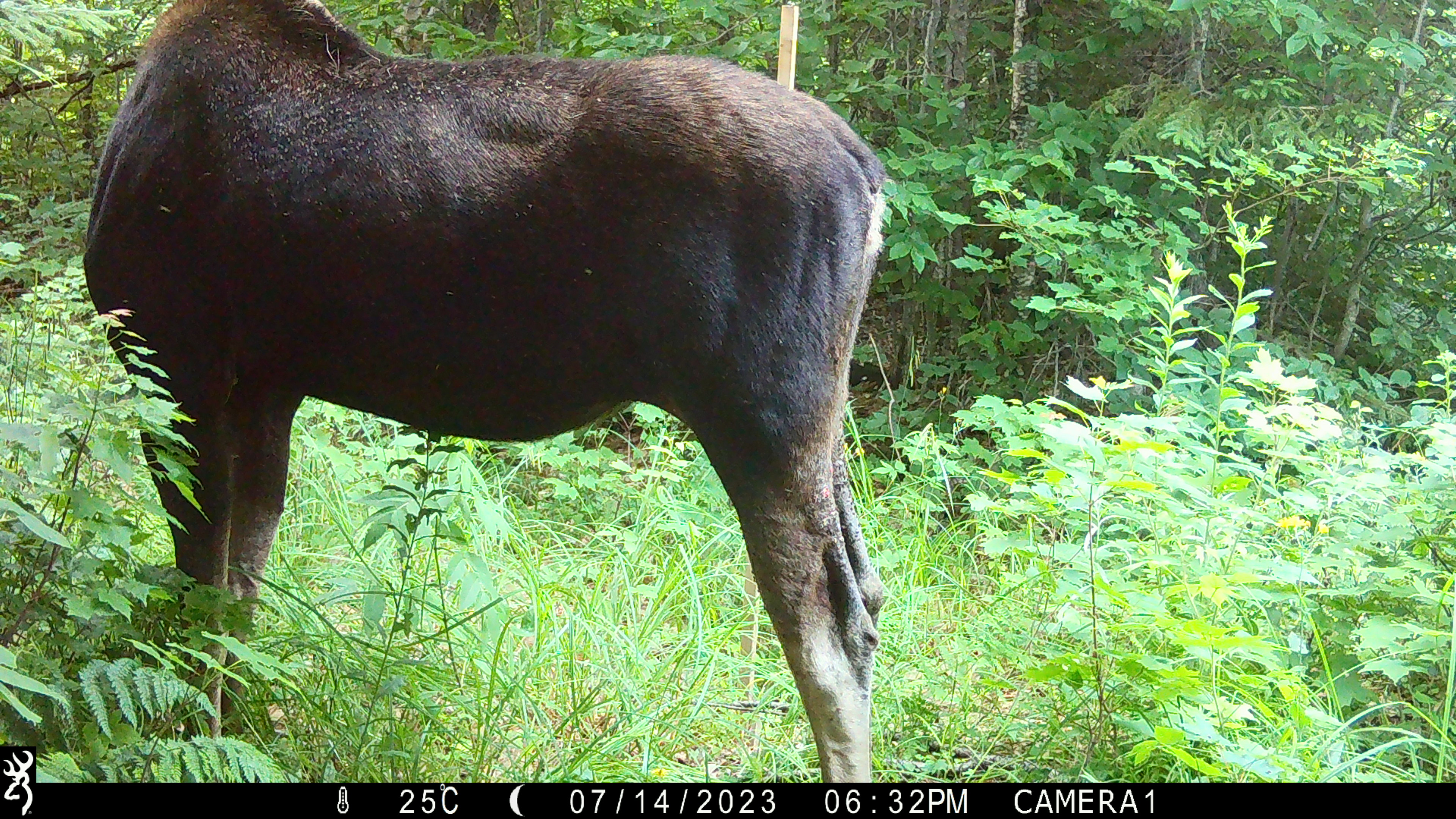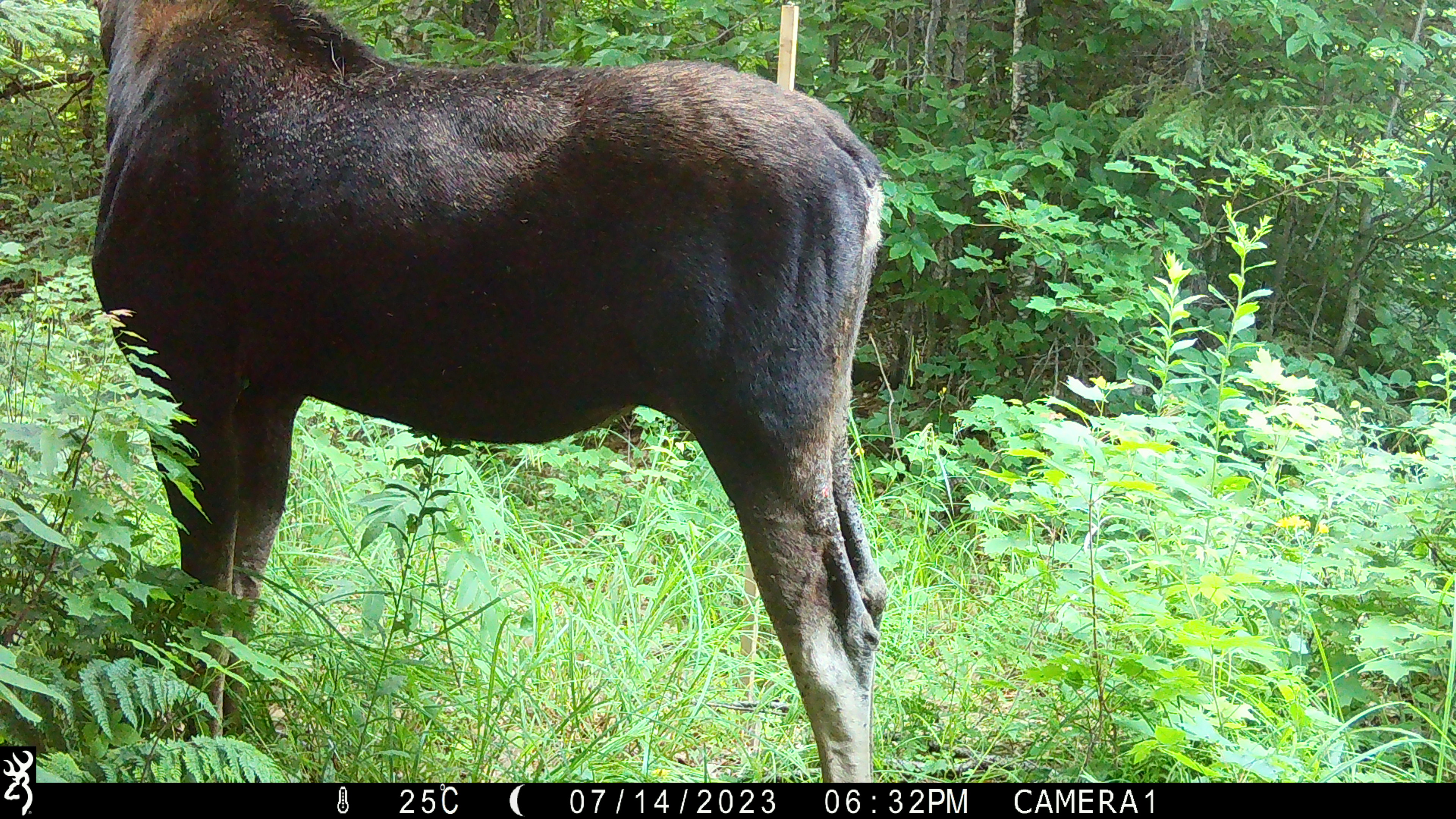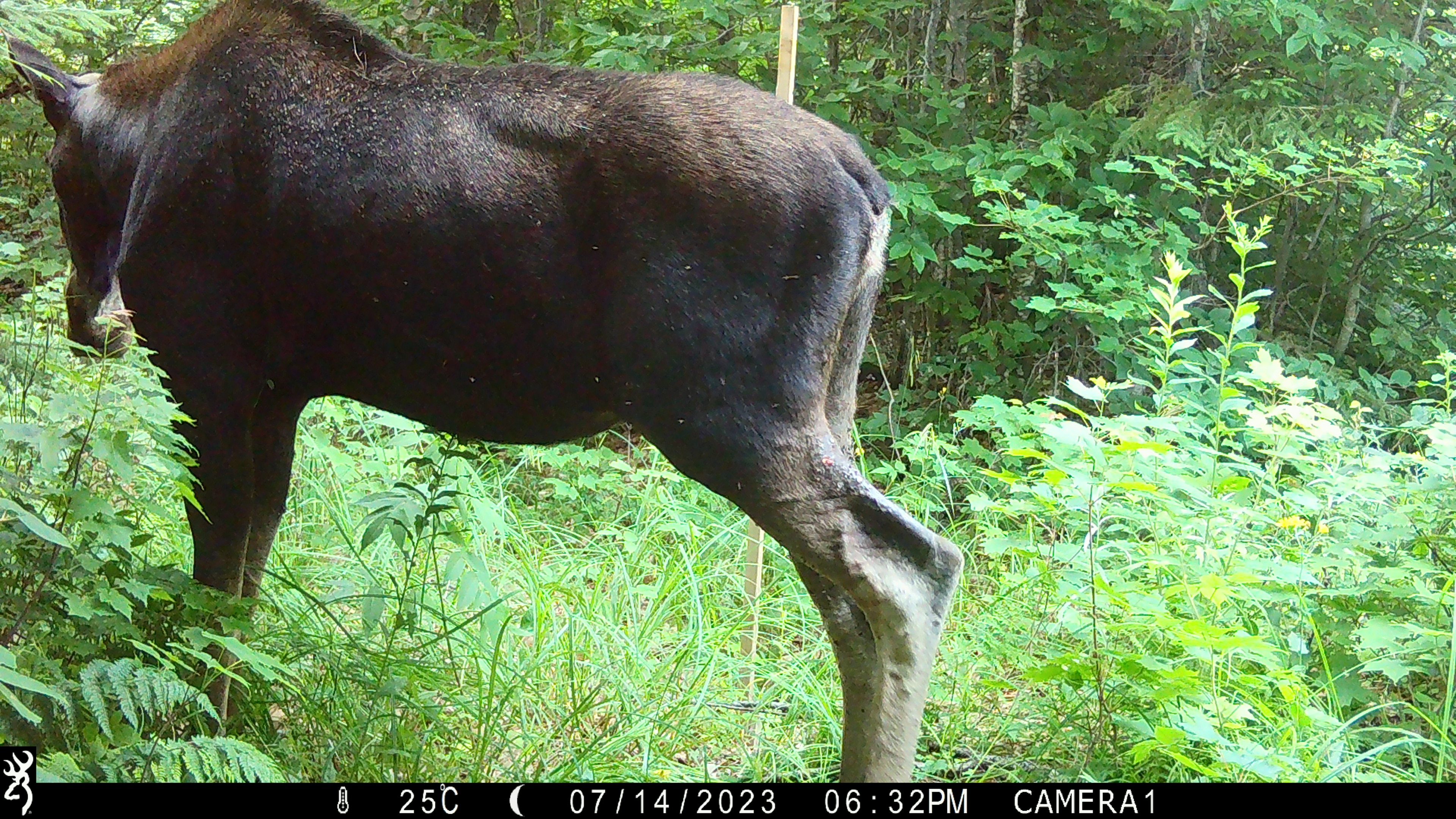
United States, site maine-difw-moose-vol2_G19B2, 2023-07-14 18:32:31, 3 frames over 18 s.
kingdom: Animalia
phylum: Chordata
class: Mammalia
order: Artiodactyla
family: Cervidae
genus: Alces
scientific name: Alces alces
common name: moose